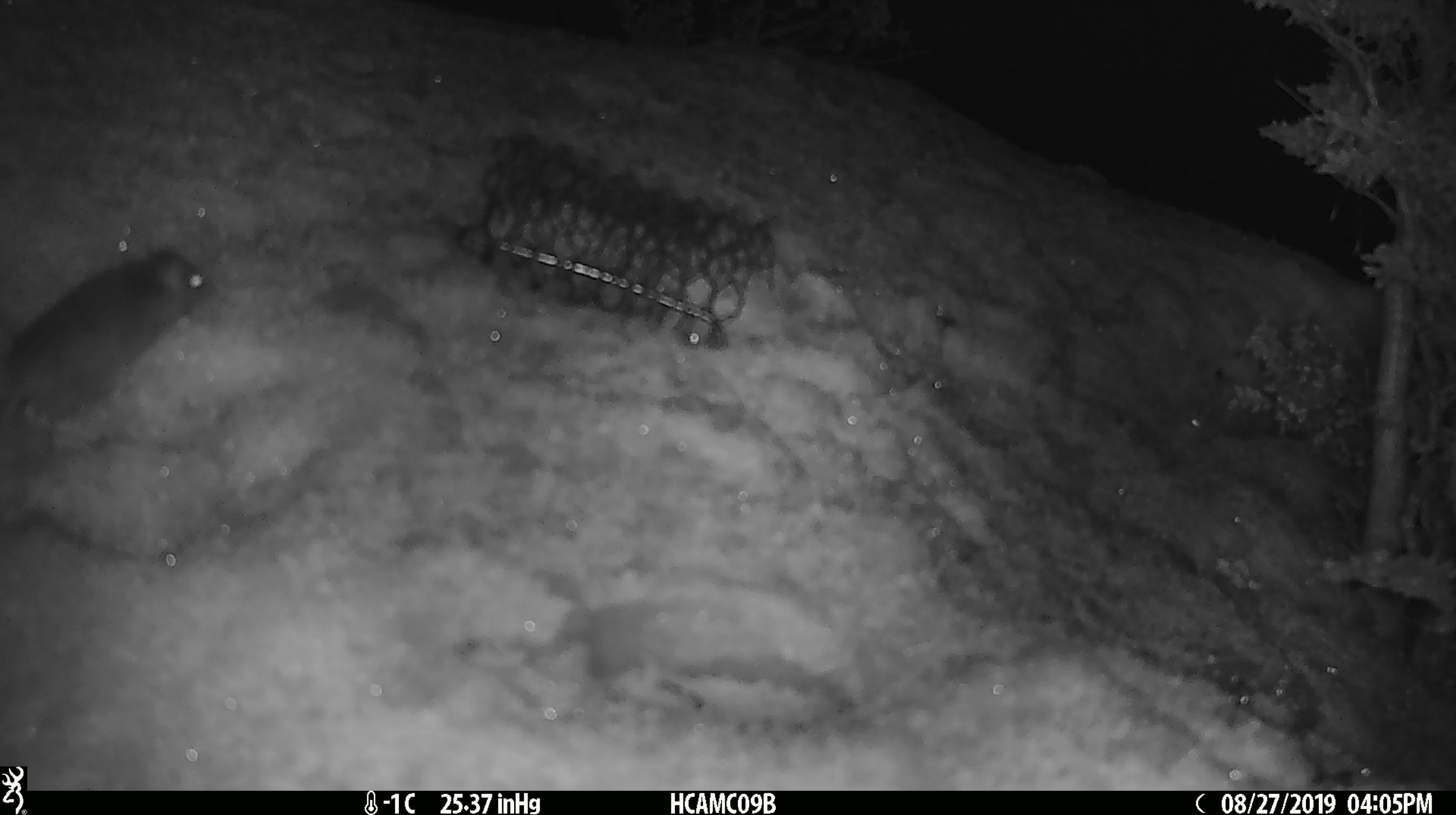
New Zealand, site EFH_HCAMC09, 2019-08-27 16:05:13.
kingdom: Animalia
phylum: Chordata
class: Mammalia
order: Rodentia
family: Muridae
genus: Mus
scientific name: Mus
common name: mouse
Mouse (Mus).